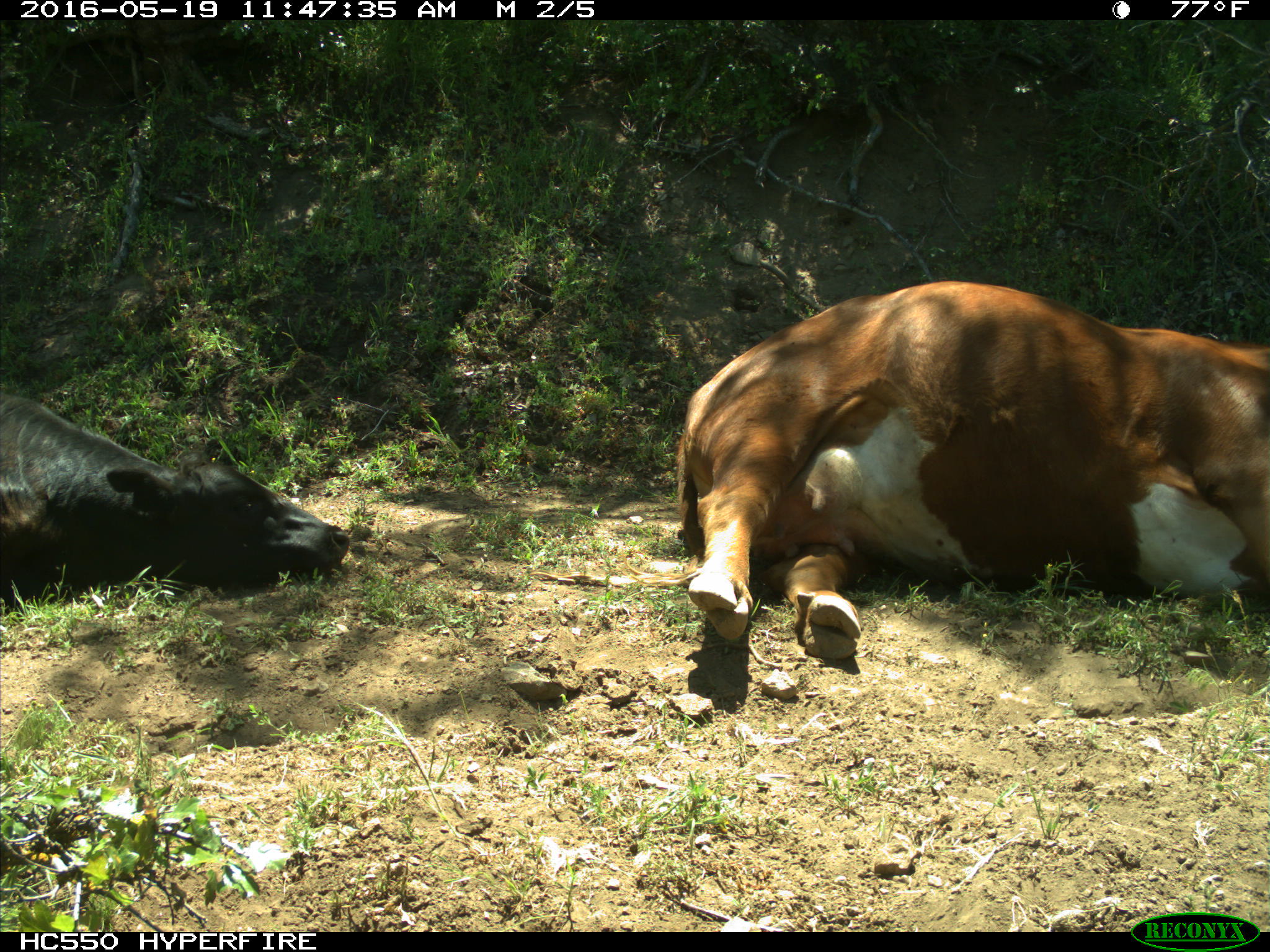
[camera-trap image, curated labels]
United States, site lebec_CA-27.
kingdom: Animalia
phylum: Chordata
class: Mammalia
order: Artiodactyla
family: Bovidae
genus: Bos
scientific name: Bos taurus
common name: domestic cow